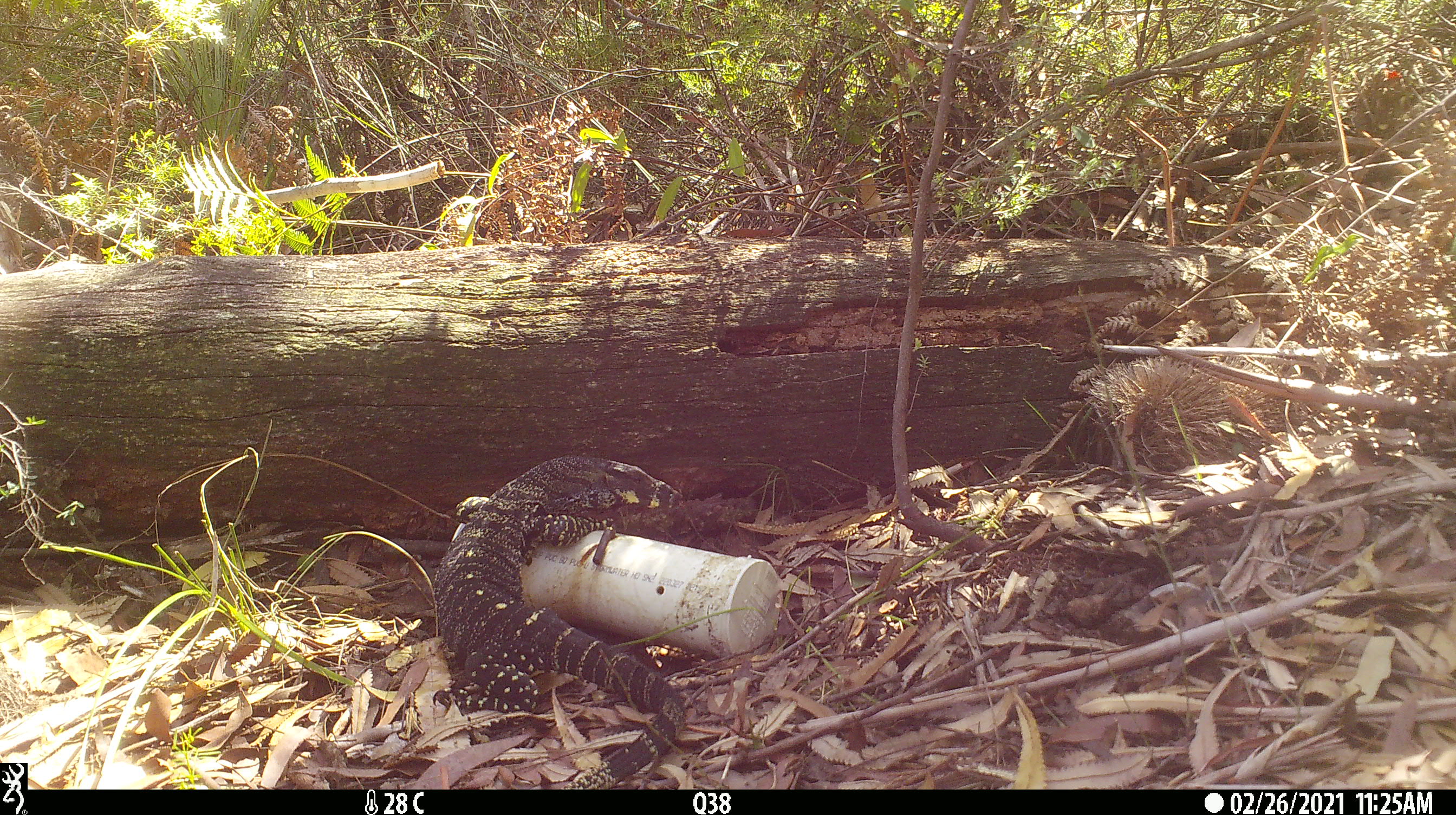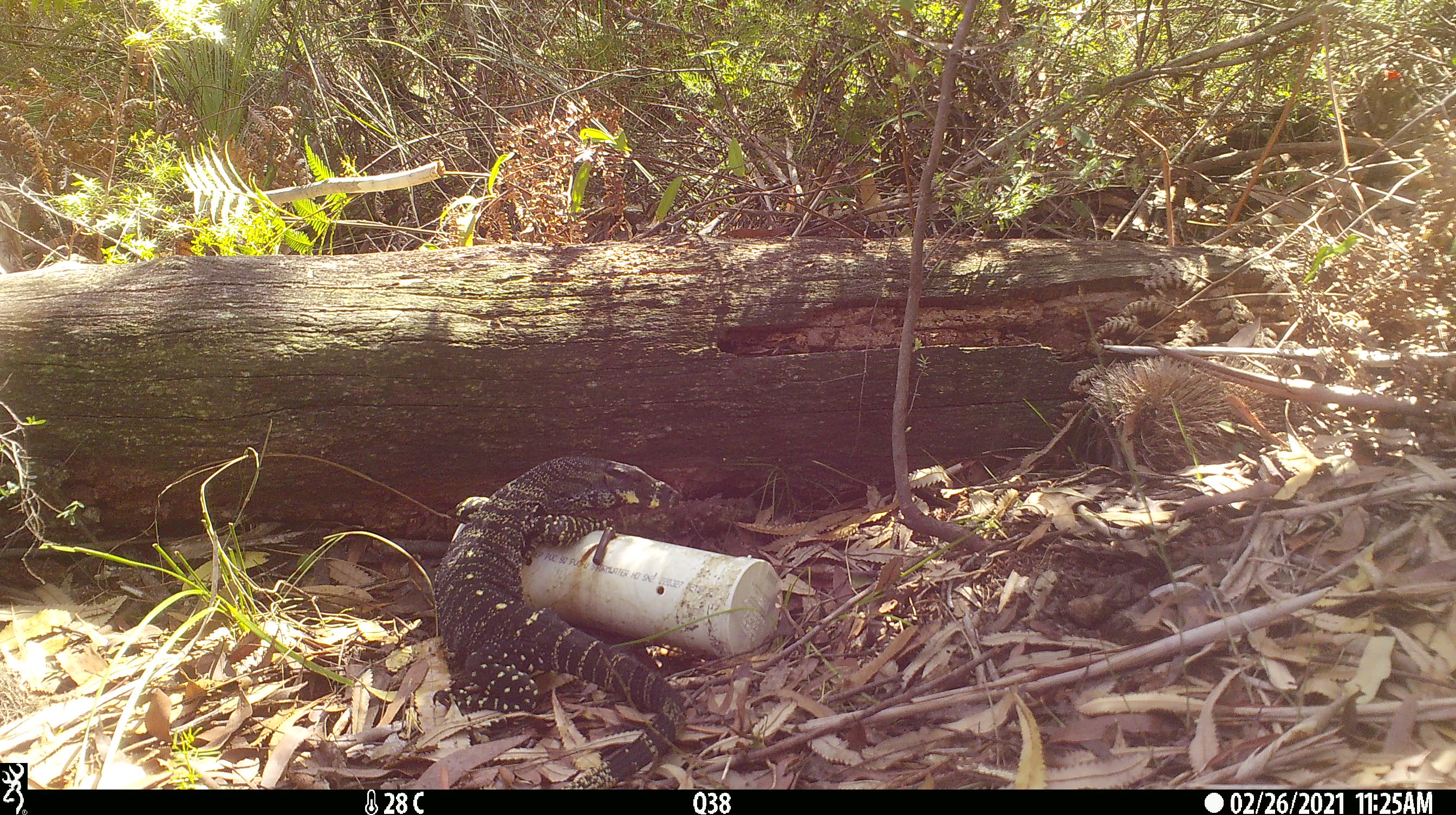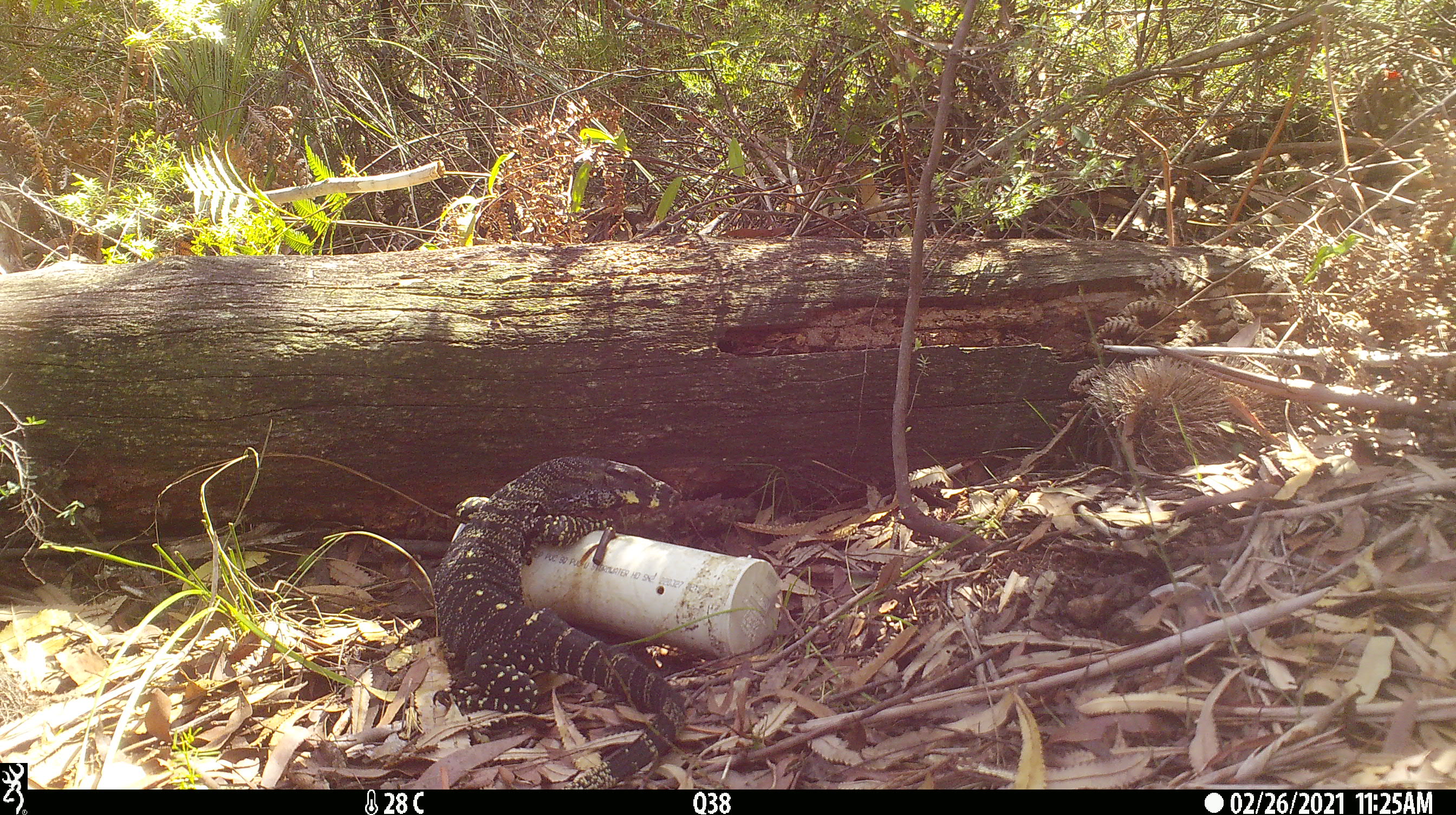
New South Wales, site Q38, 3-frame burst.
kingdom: Animalia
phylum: Chordata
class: Reptilia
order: Squamata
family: Varanidae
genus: Varanus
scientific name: Varanus varius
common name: lace monitor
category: goanna